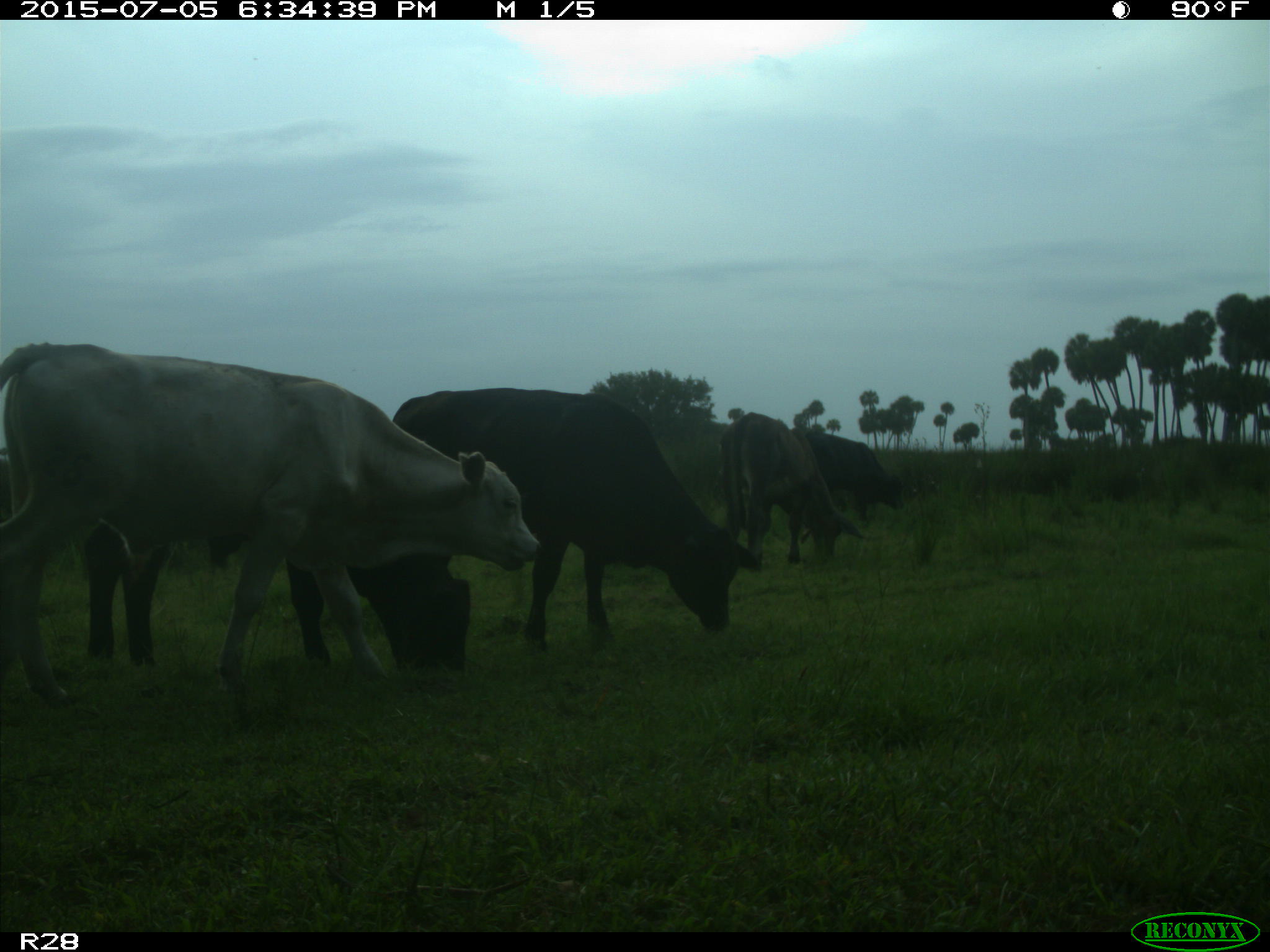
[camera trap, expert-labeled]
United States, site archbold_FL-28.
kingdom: Animalia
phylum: Chordata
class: Mammalia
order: Artiodactyla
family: Bovidae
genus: Bos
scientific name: Bos taurus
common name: domestic cow